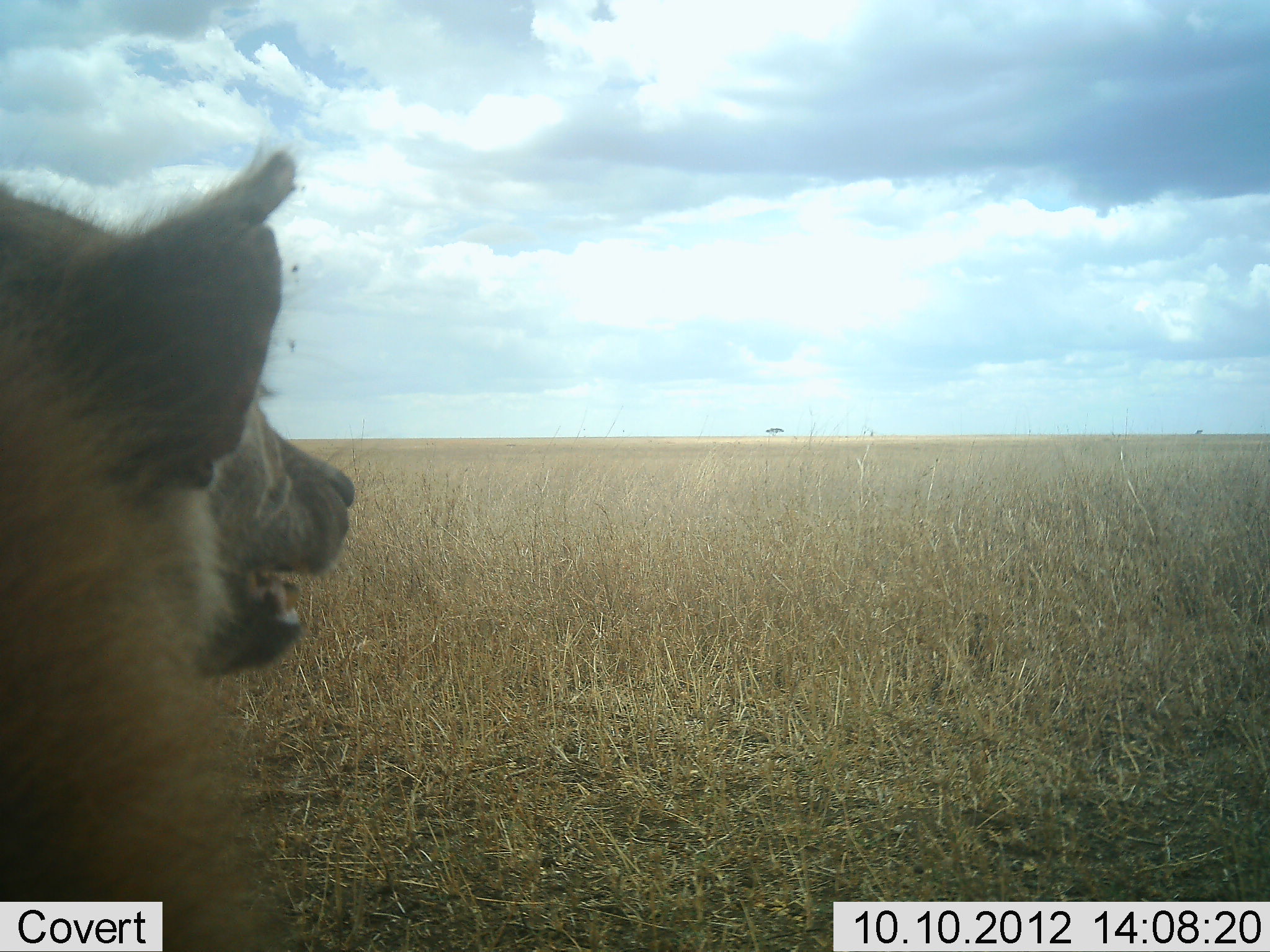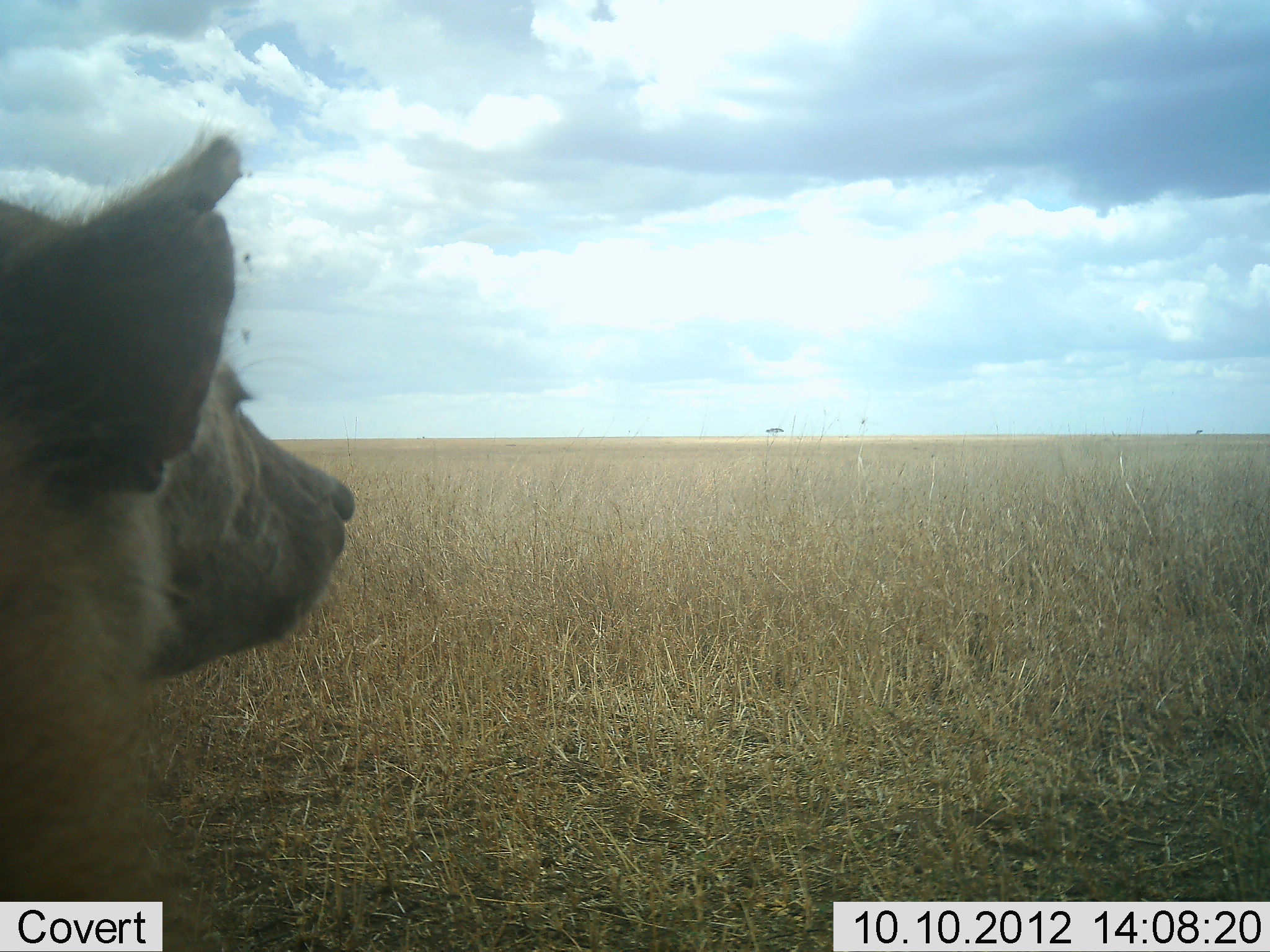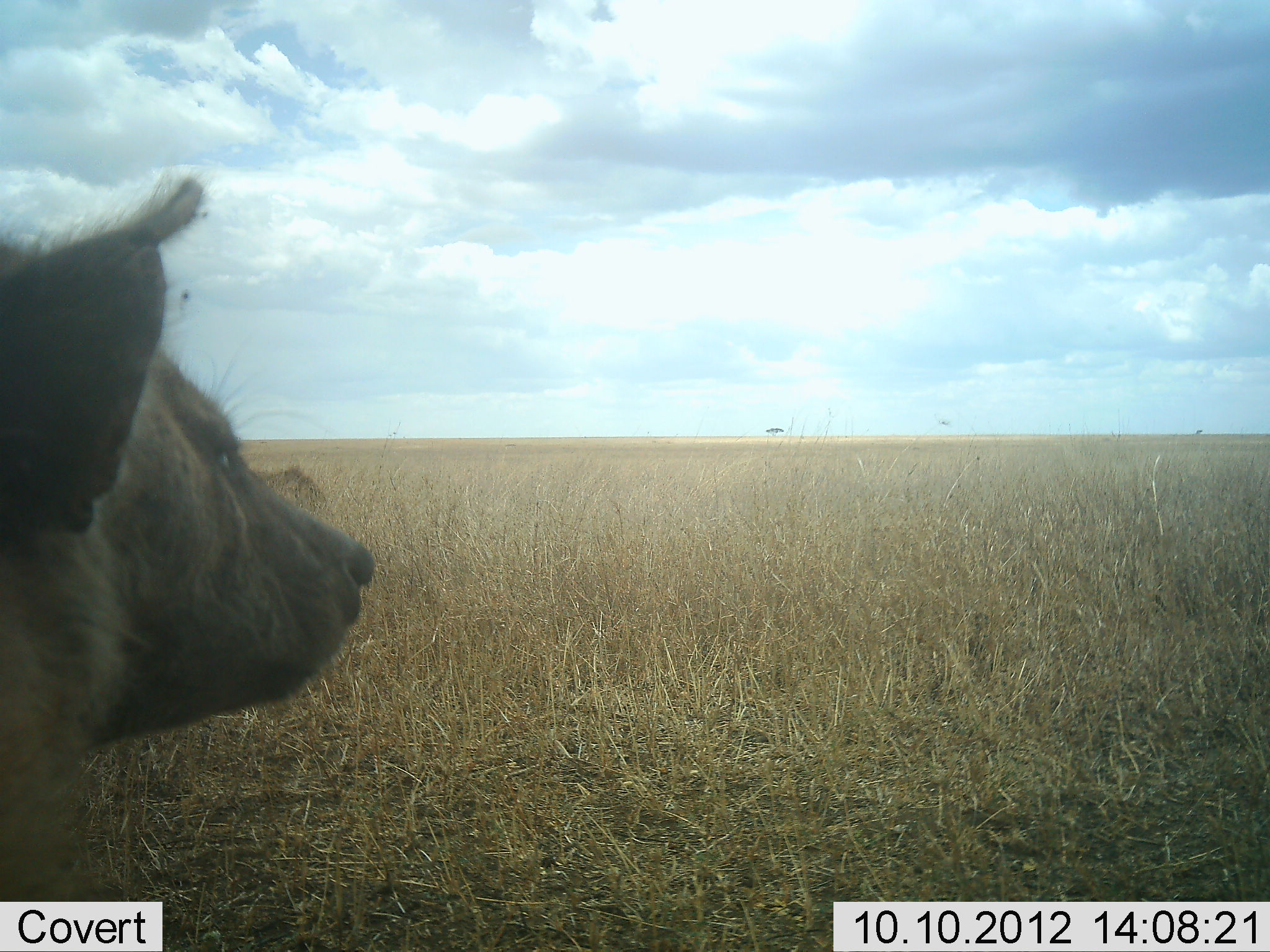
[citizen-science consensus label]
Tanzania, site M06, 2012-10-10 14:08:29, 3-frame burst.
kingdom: Animalia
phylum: Chordata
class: Mammalia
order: Carnivora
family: Hyaenidae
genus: Crocuta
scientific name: Crocuta crocuta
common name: spotted hyena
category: hyenaspotted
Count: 1.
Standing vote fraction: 70%.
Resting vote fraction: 30%.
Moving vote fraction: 0%.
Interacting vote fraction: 0%.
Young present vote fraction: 0%.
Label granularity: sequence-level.